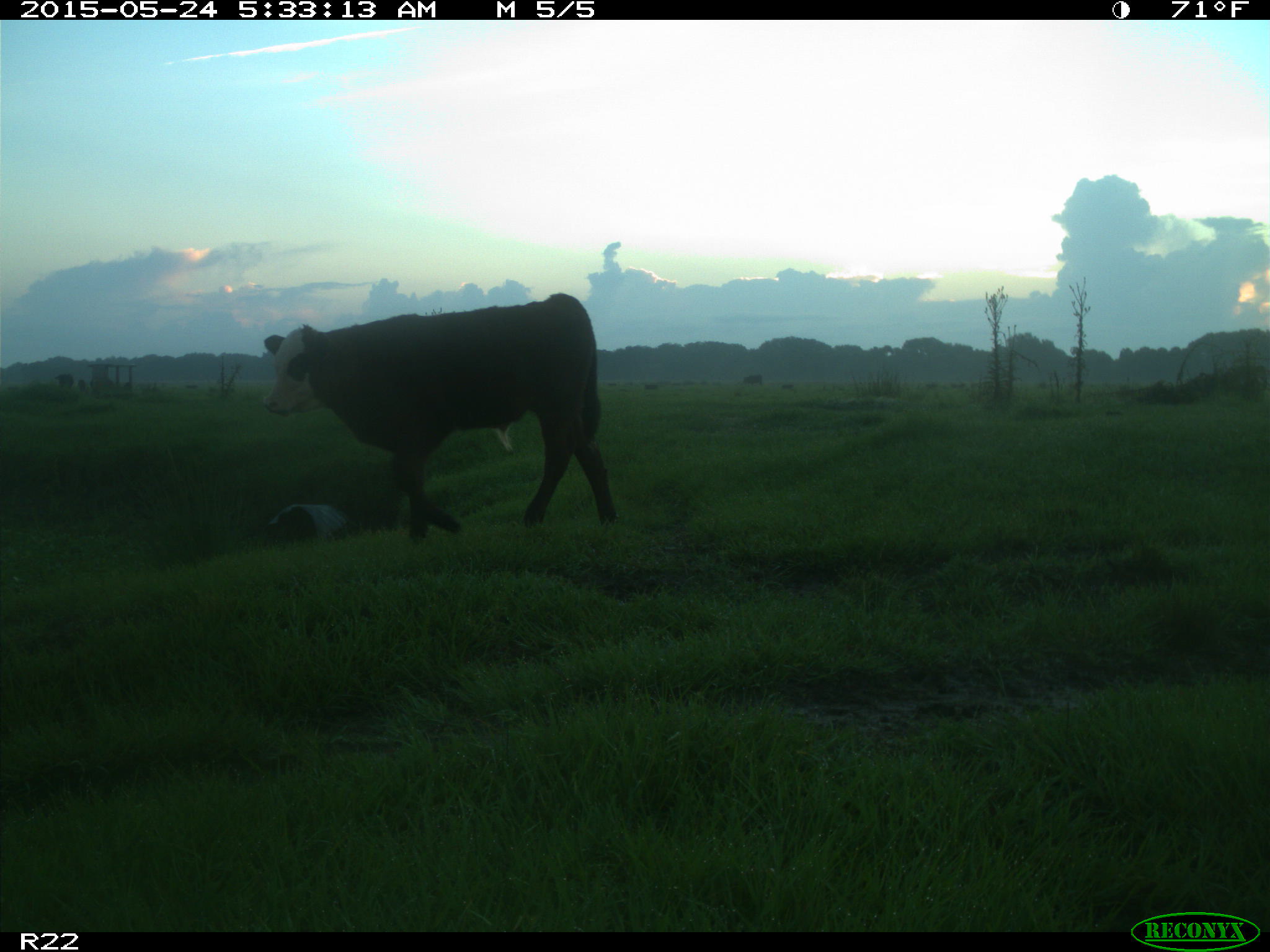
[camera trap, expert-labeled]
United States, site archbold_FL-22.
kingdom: Animalia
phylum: Chordata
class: Mammalia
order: Artiodactyla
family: Bovidae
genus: Bos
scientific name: Bos taurus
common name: domestic cow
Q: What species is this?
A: Bos taurus (domestic cow).